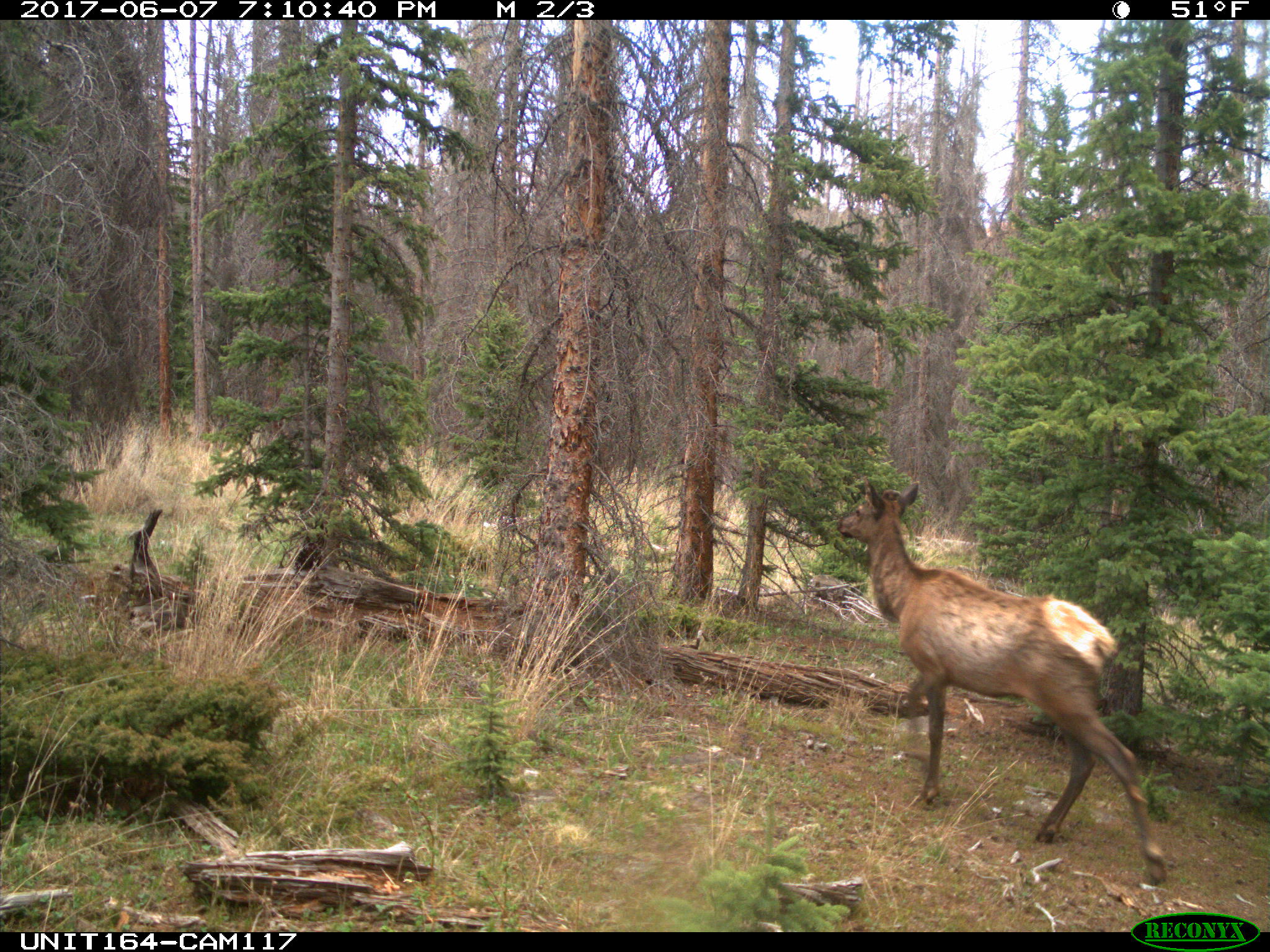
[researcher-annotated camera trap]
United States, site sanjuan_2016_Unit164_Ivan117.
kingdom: Animalia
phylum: Chordata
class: Mammalia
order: Artiodactyla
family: Cervidae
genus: Cervus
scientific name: Cervus elaphus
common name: red deer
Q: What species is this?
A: Cervus elaphus (red deer).